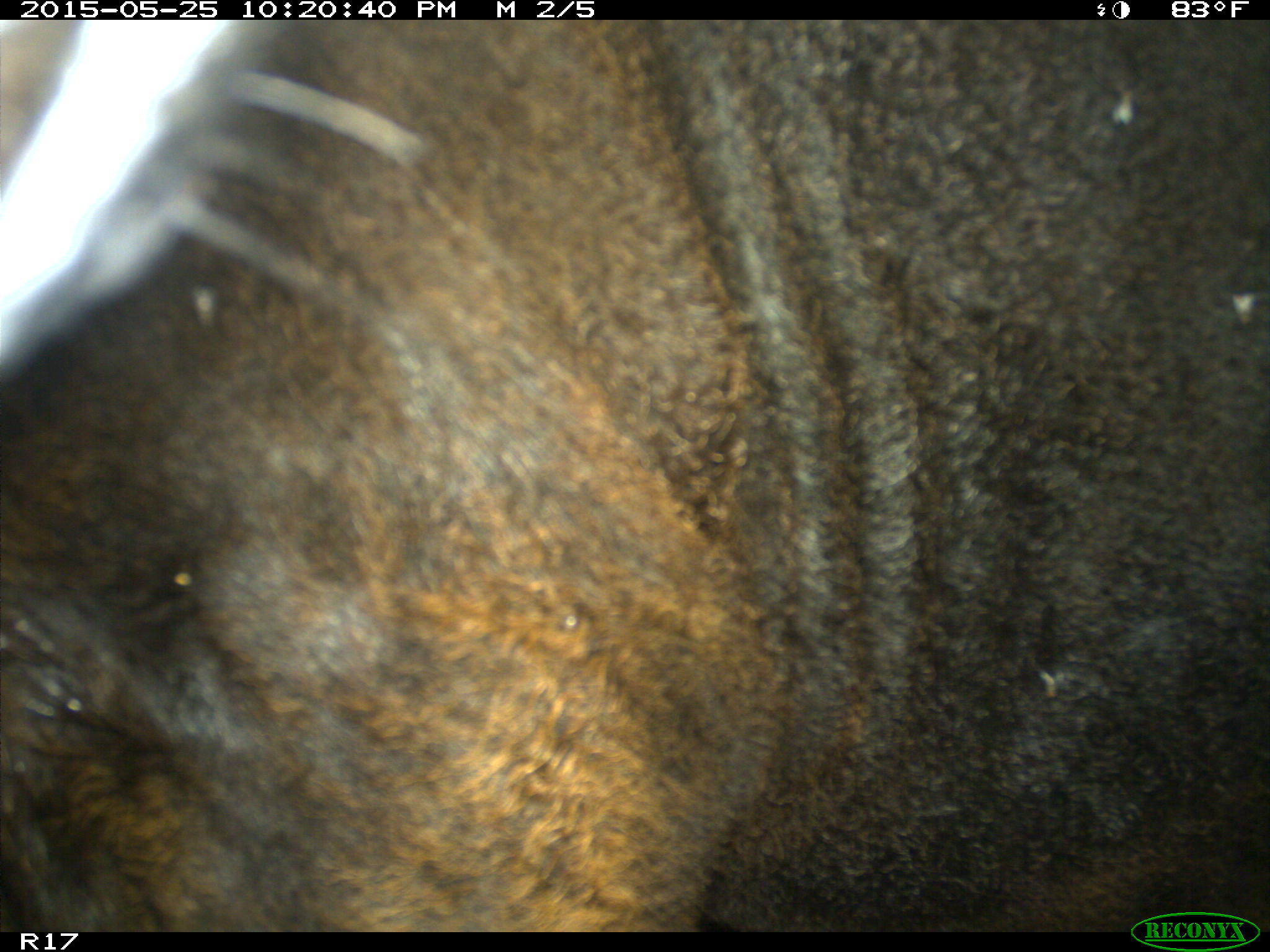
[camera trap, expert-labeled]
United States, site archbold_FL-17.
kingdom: Animalia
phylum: Chordata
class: Mammalia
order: Artiodactyla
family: Bovidae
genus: Bos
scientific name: Bos taurus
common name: domestic cow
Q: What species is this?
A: Bos taurus (domestic cow).